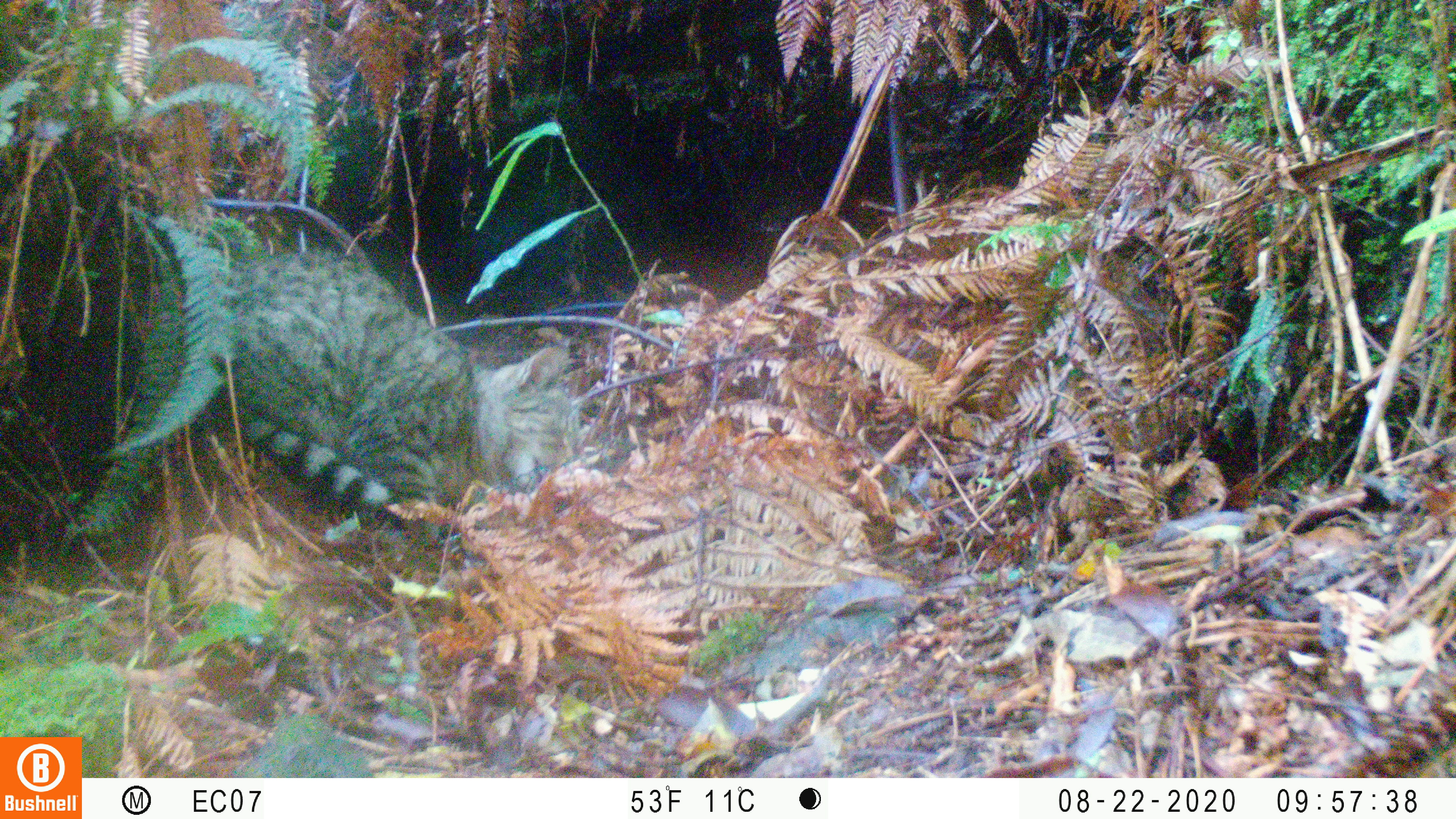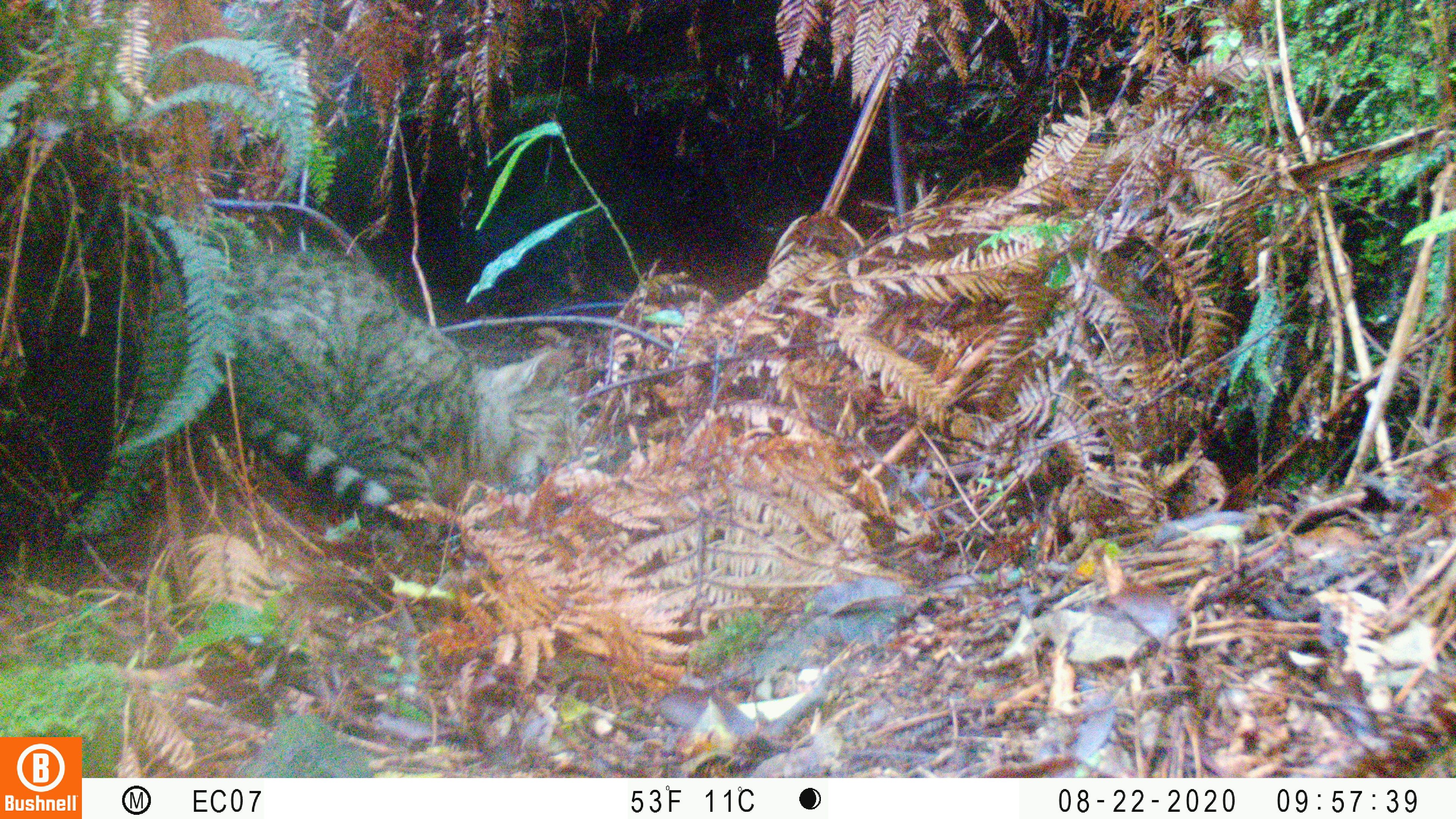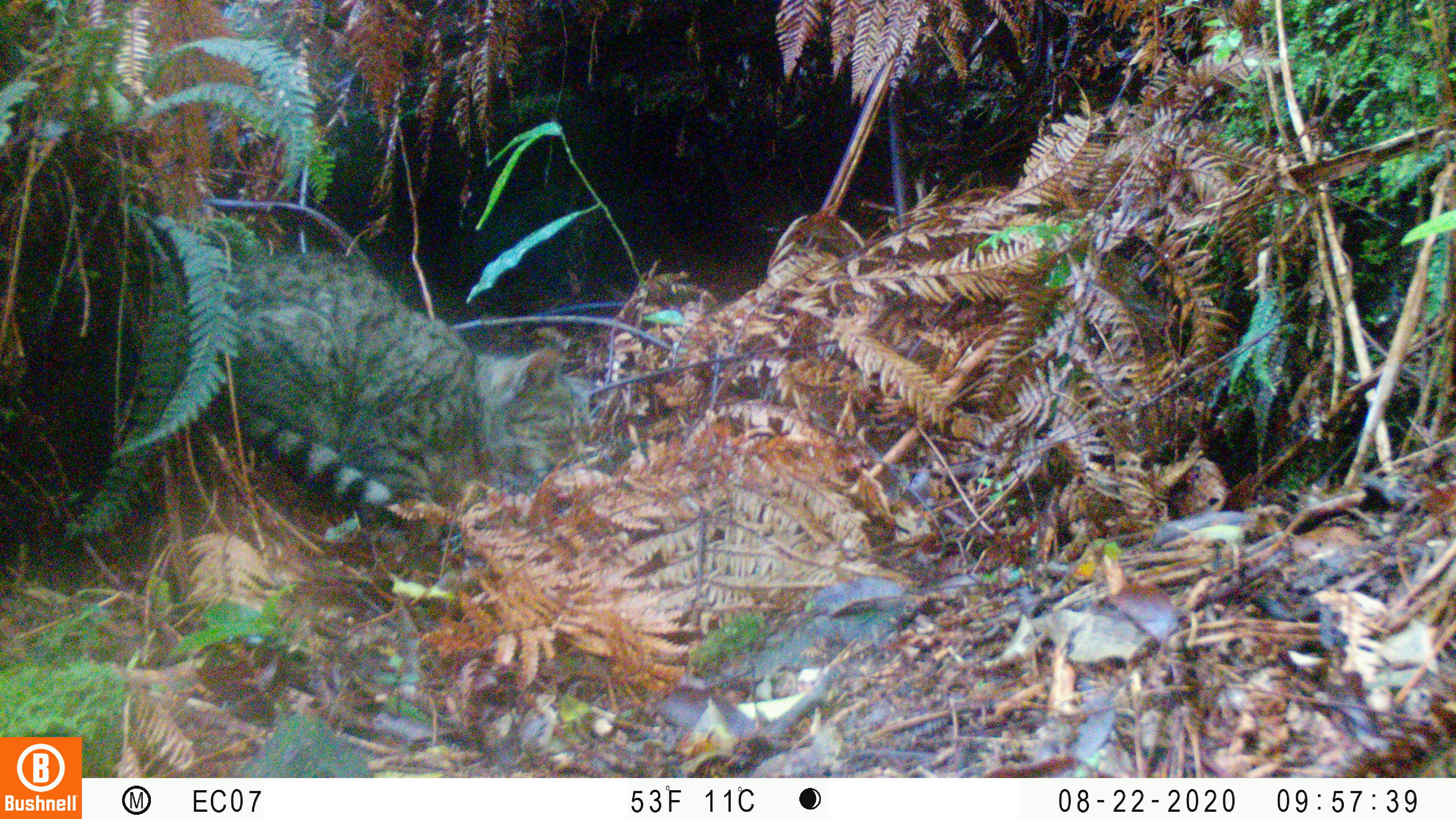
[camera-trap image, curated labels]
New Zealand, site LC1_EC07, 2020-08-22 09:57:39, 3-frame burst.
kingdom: Animalia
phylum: Chordata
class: Mammalia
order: Carnivora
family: Felidae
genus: Felis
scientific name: Felis catus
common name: domestic cat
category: cat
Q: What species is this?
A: Cat (domestic cat) (Felis catus).